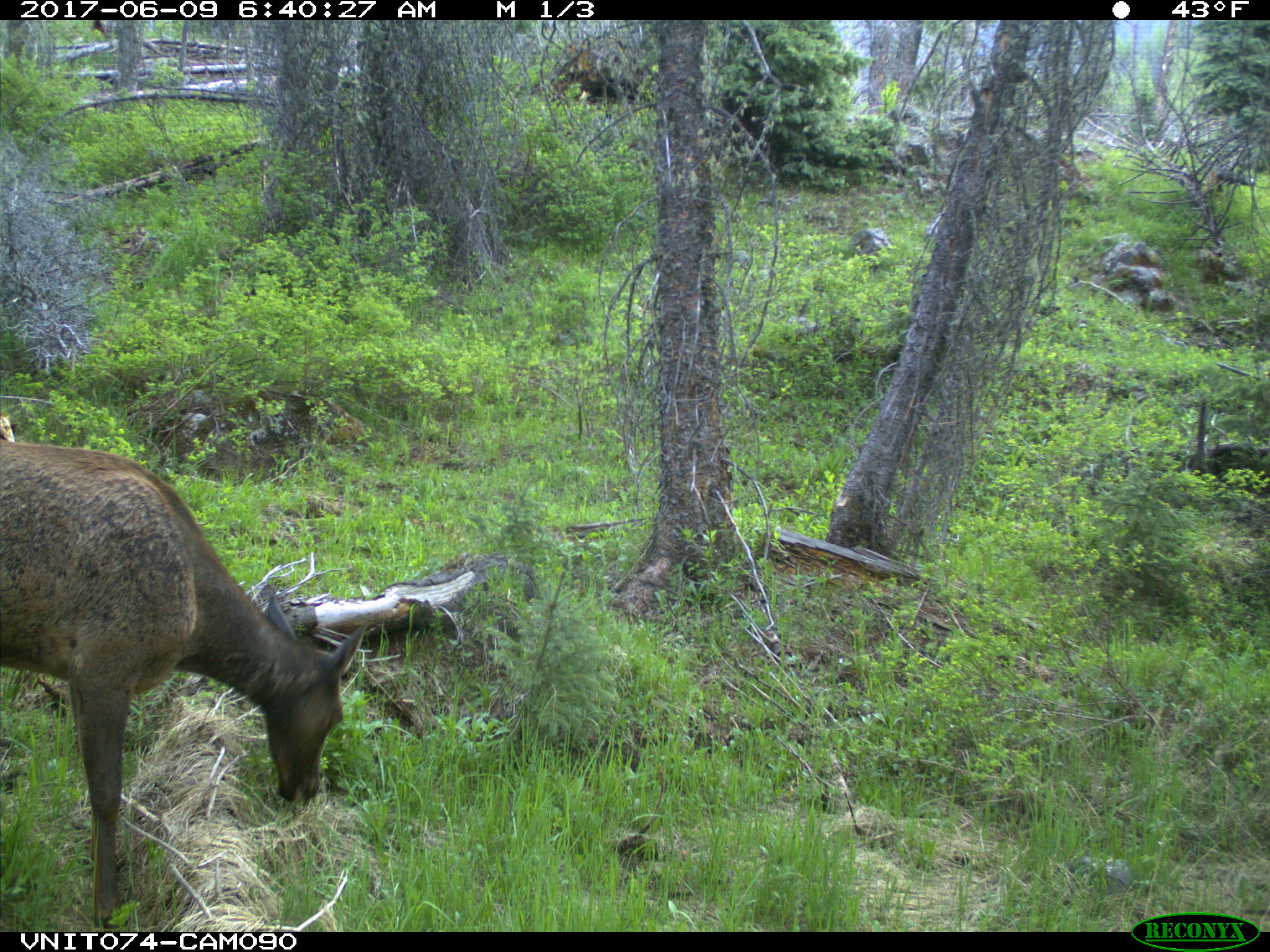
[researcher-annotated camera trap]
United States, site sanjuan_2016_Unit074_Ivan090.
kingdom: Animalia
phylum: Chordata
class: Mammalia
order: Artiodactyla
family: Cervidae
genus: Cervus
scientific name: Cervus elaphus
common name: red deer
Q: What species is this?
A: Cervus elaphus (red deer).